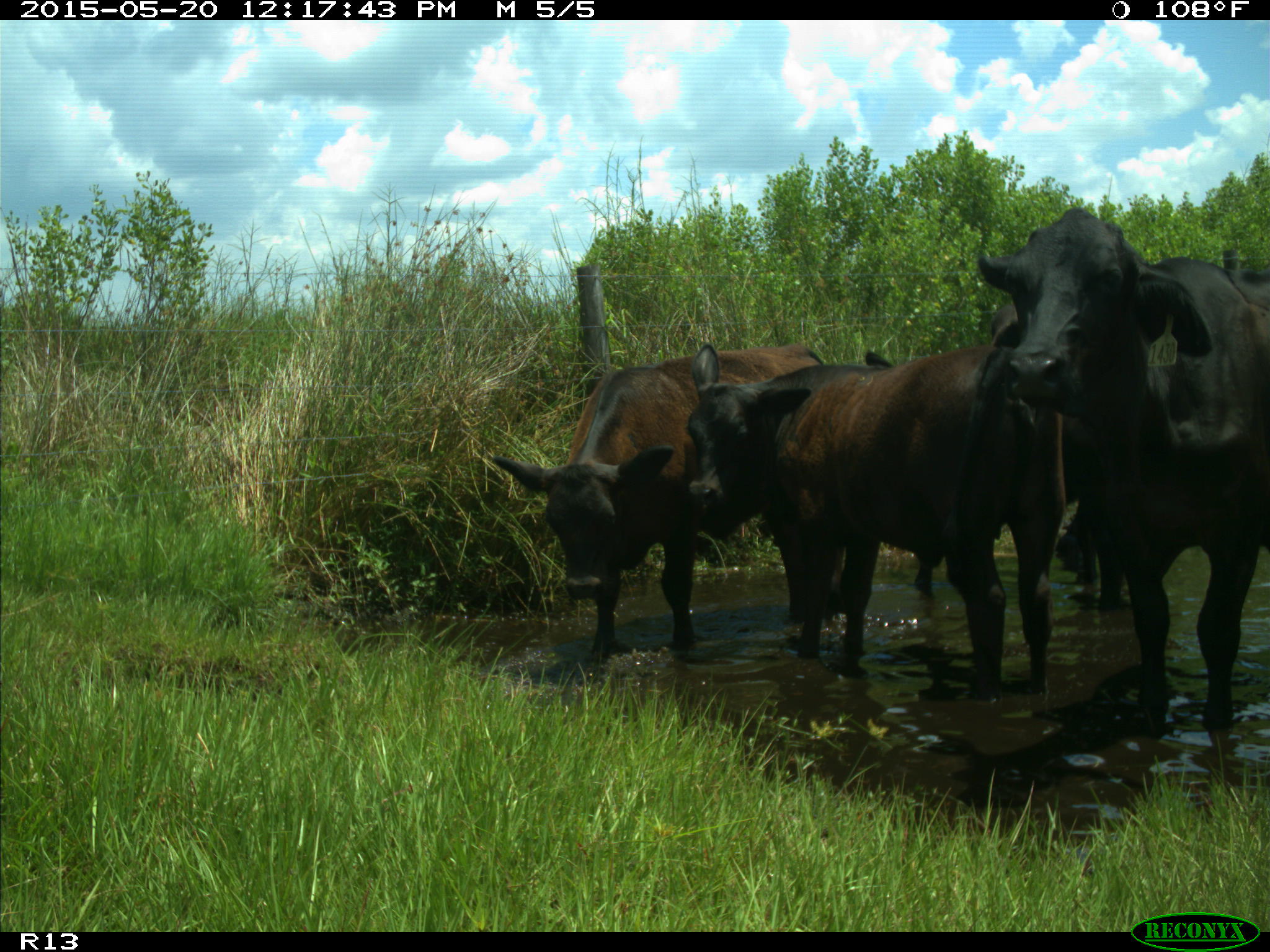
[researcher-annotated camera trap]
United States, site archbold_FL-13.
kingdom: Animalia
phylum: Chordata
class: Mammalia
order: Artiodactyla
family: Bovidae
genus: Bos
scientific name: Bos taurus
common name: domestic cow